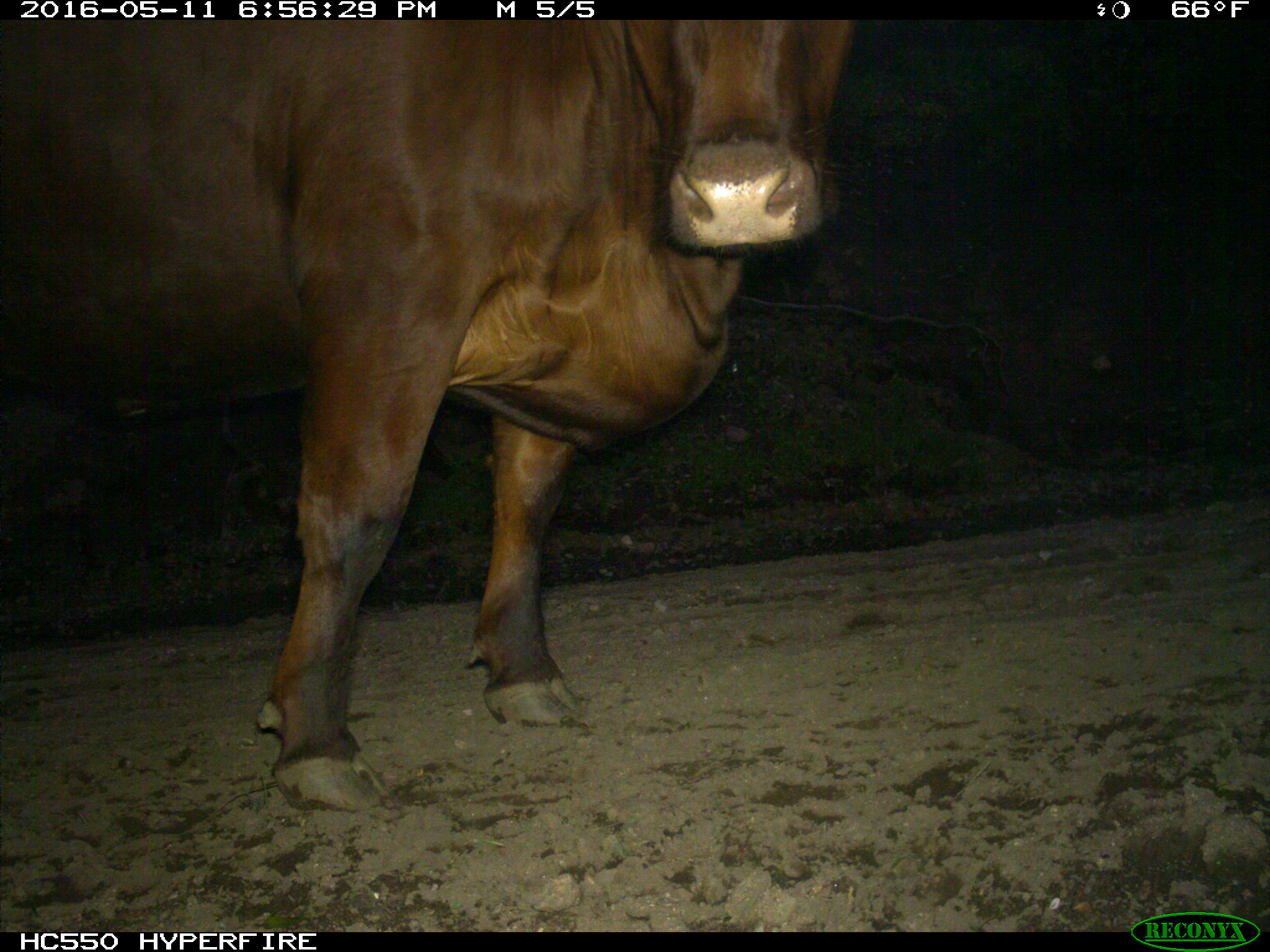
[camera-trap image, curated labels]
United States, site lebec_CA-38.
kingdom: Animalia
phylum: Chordata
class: Mammalia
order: Artiodactyla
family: Bovidae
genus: Bos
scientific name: Bos taurus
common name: domestic cow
Bos taurus (domestic cow).